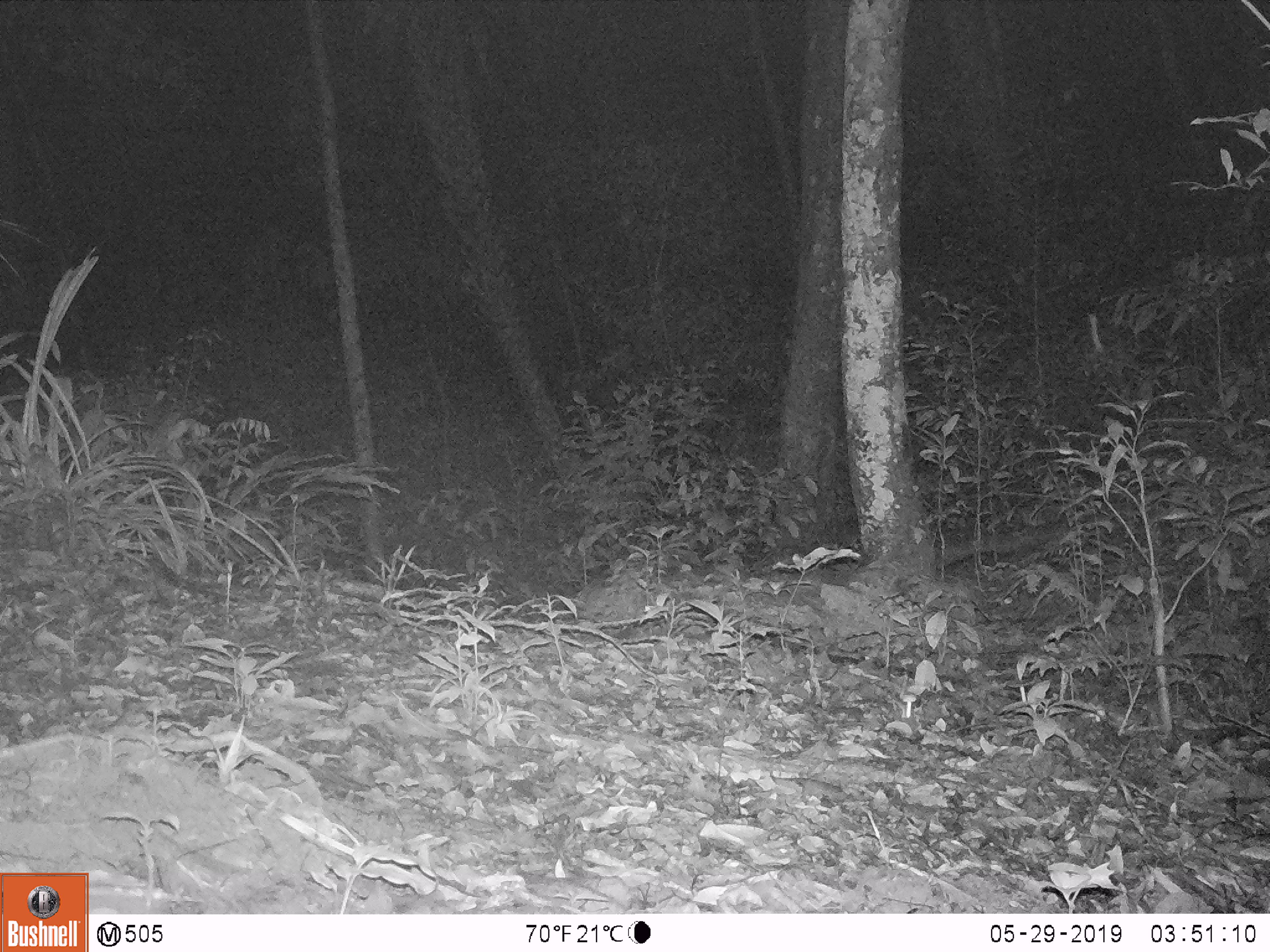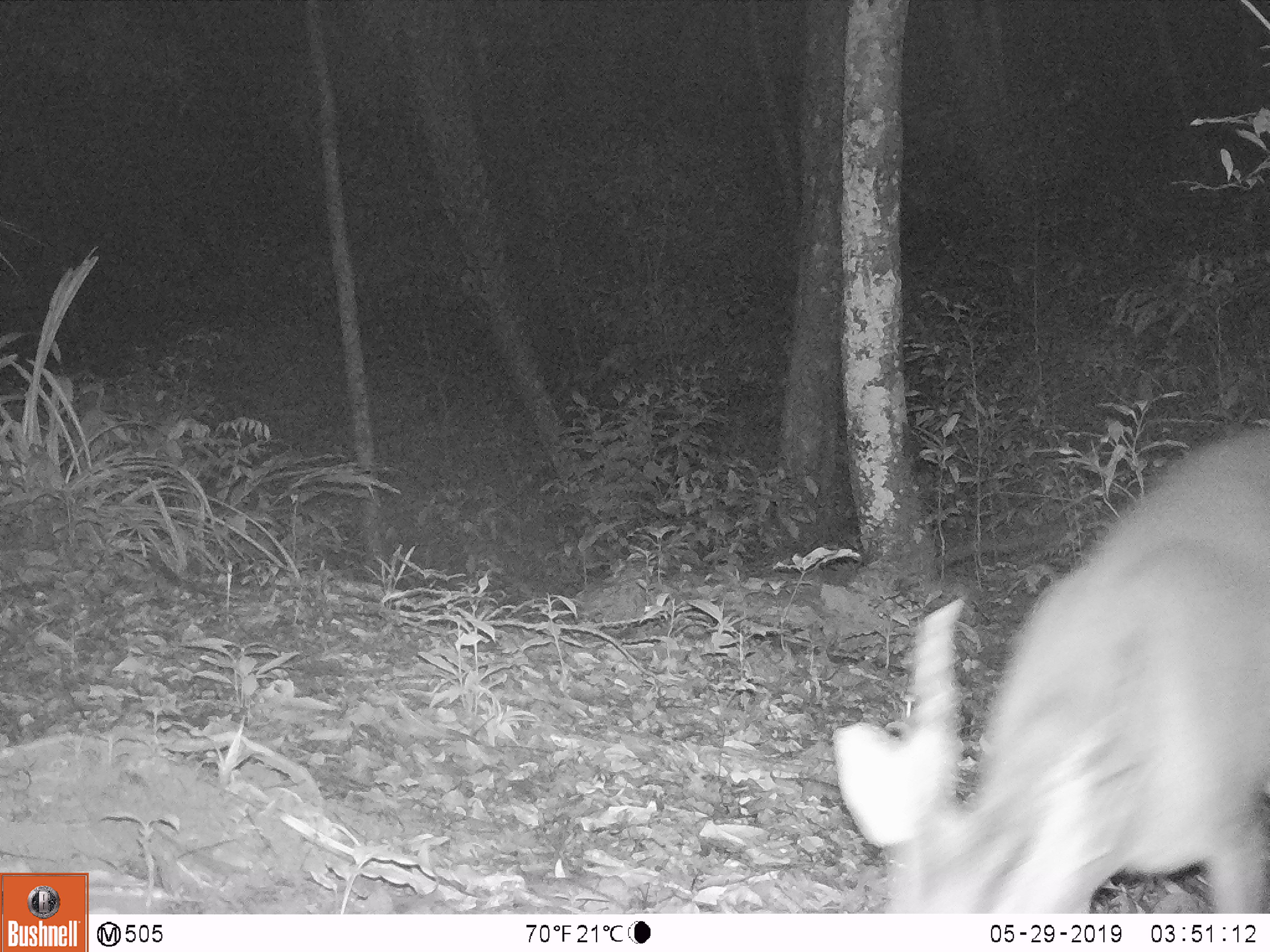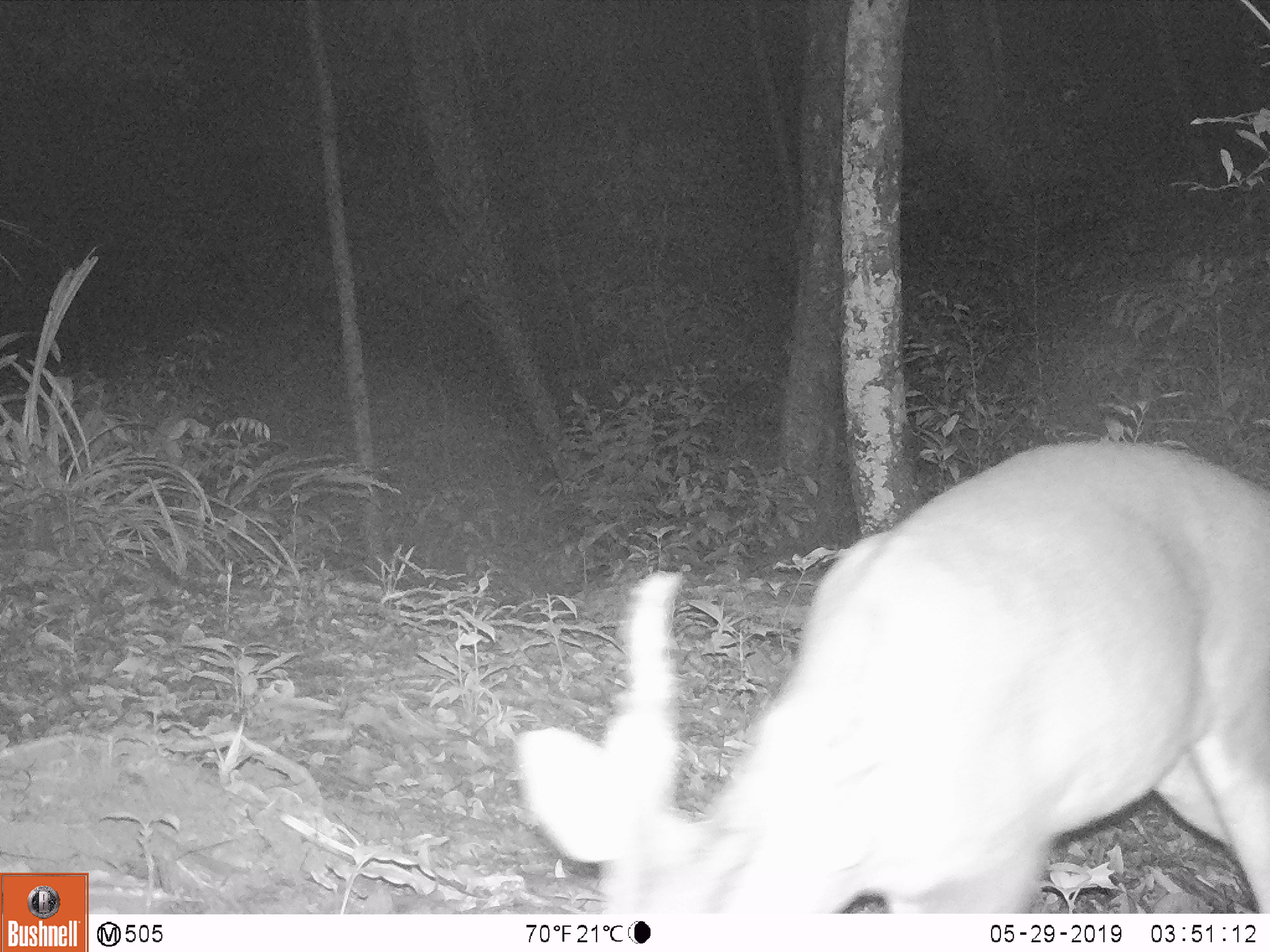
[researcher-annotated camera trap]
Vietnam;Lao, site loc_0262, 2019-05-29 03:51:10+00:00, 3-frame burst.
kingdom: Animalia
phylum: Chordata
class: Mammalia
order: Artiodactyla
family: Cervidae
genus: Muntiacus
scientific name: Muntiacus vuquangensis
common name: large-antlered muntjac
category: large antlered muntjac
Large antlered muntjac (large-antlered muntjac) (Muntiacus vuquangensis). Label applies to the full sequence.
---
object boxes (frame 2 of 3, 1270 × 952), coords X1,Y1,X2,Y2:
large antlered muntjac: 832,428,1270,913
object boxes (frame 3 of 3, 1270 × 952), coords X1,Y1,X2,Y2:
large antlered muntjac: 513,438,1270,913